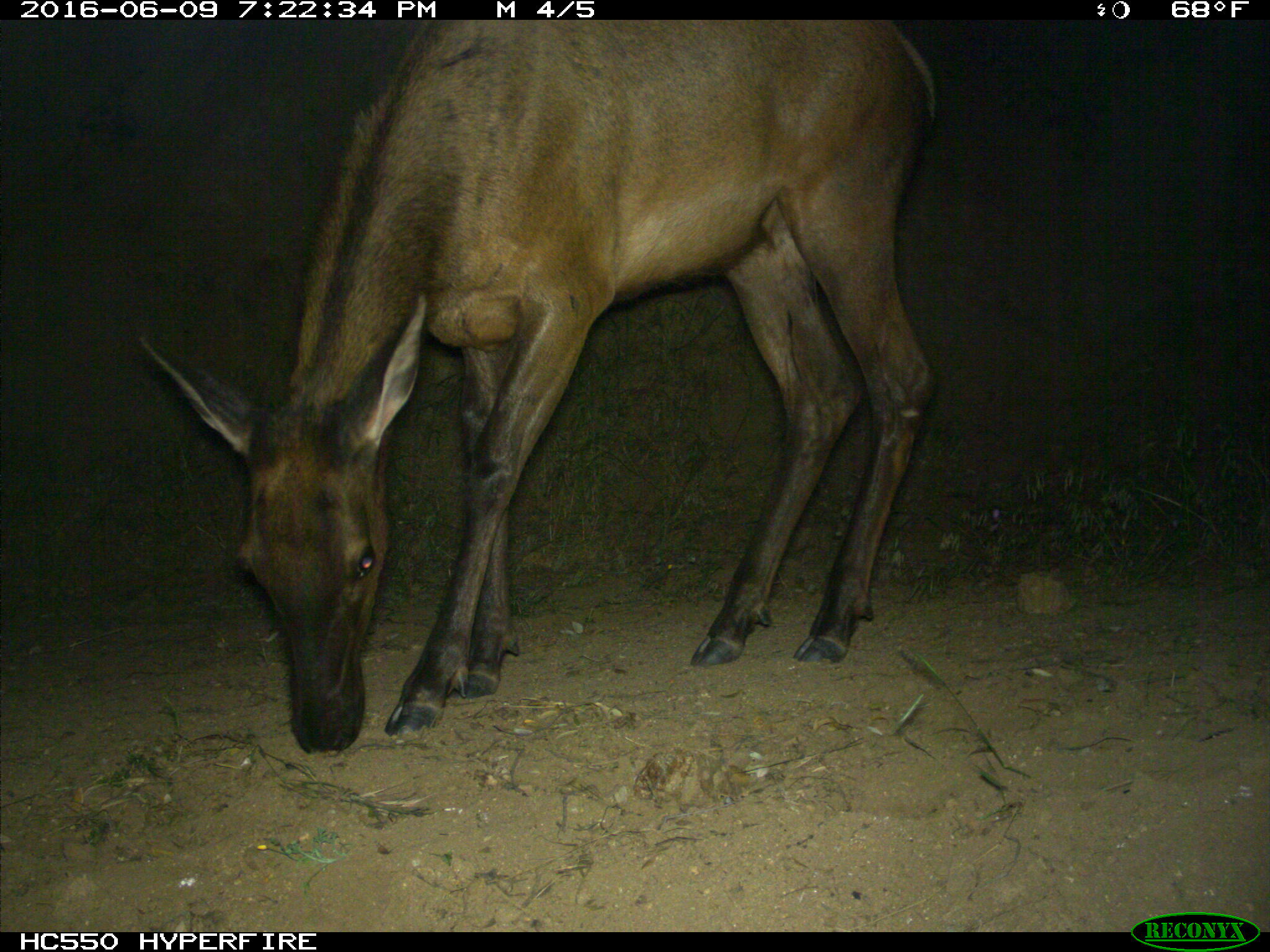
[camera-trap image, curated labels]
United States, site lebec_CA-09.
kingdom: Animalia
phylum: Chordata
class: Mammalia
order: Artiodactyla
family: Cervidae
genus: Cervus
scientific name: Cervus canadensis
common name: elk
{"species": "Cervus canadensis (elk)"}